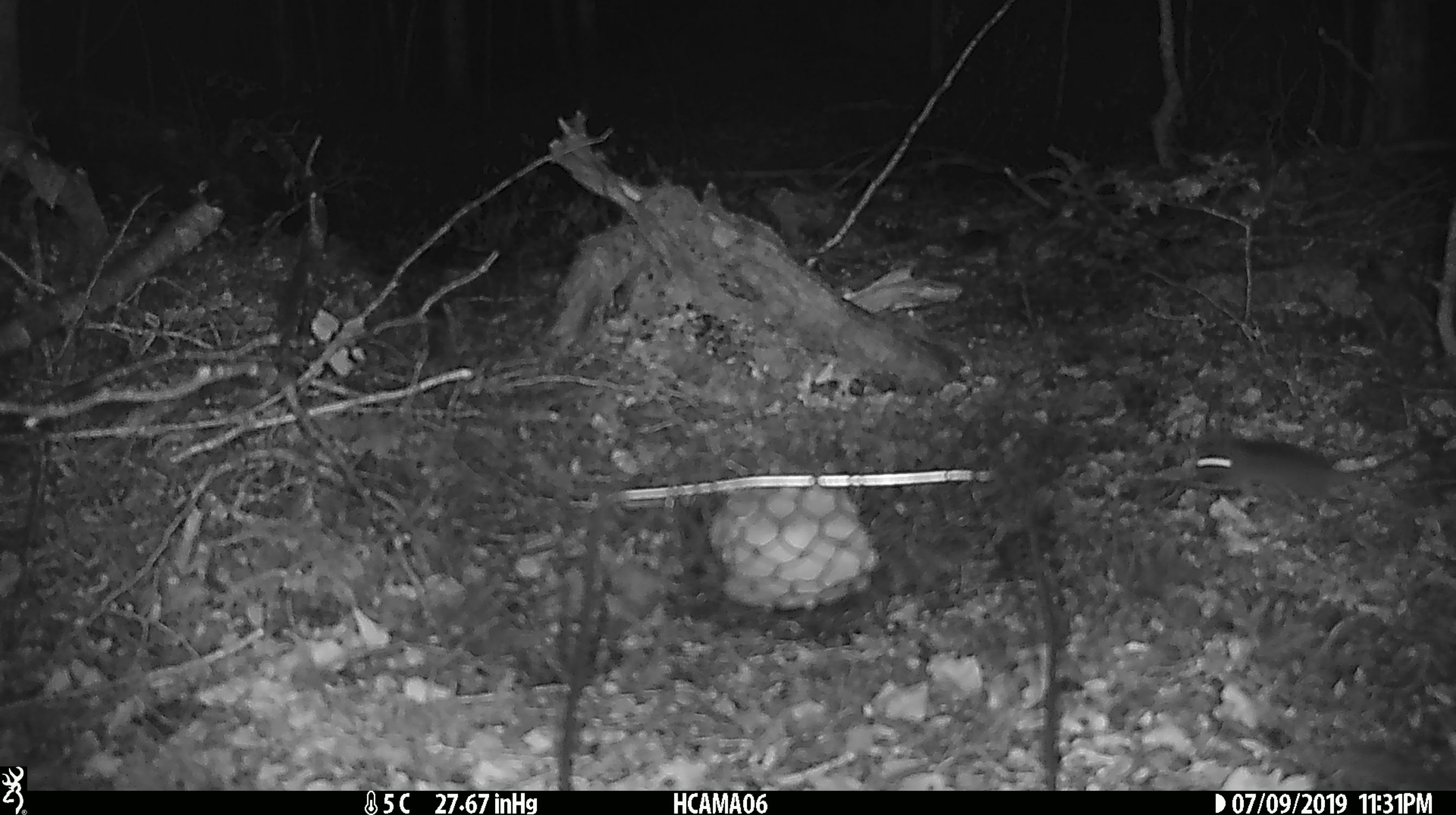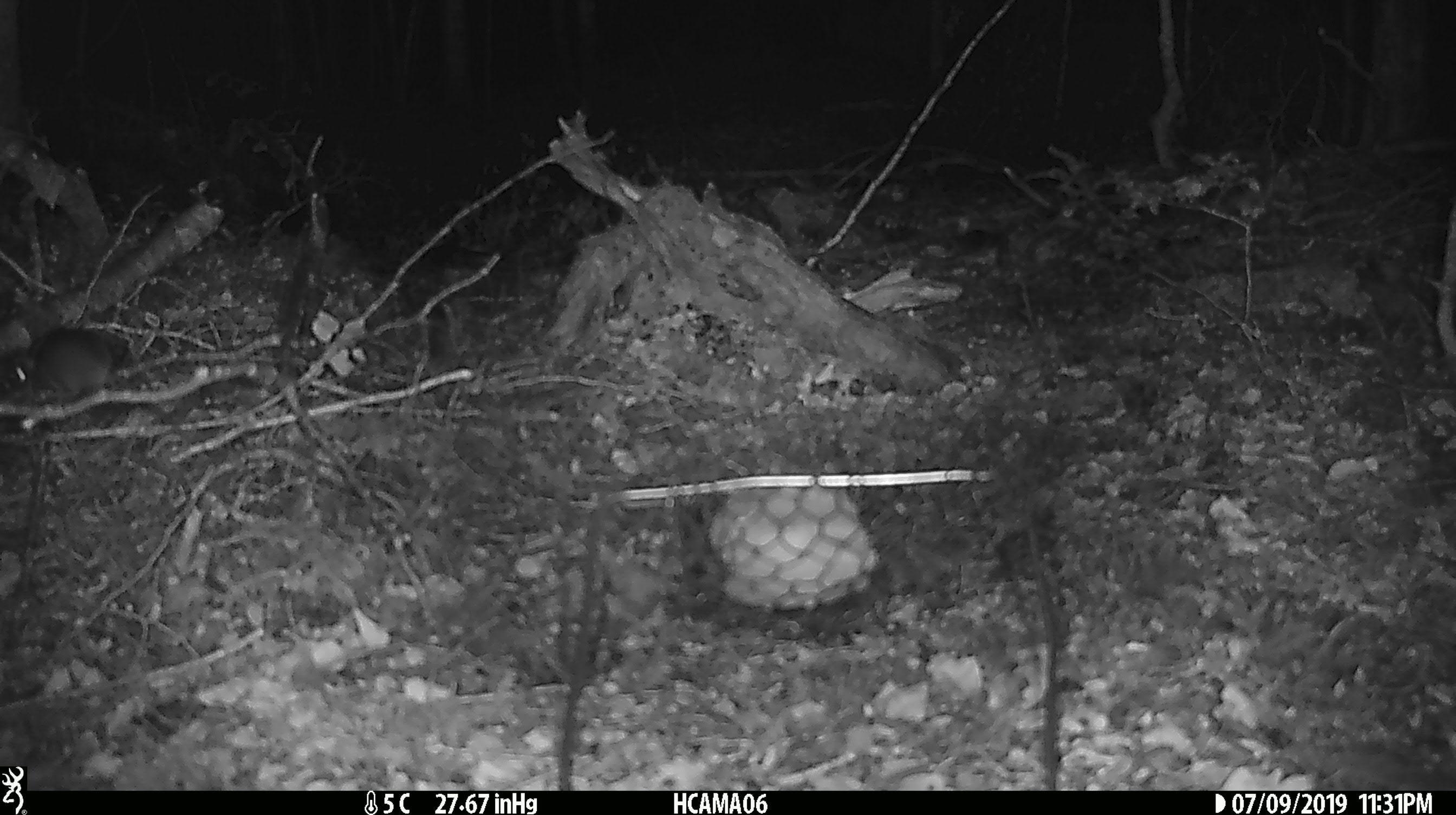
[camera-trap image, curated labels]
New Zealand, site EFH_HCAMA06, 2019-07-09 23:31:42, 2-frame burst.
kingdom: Animalia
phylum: Chordata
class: Mammalia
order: Rodentia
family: Muridae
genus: Mus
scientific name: Mus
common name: mouse